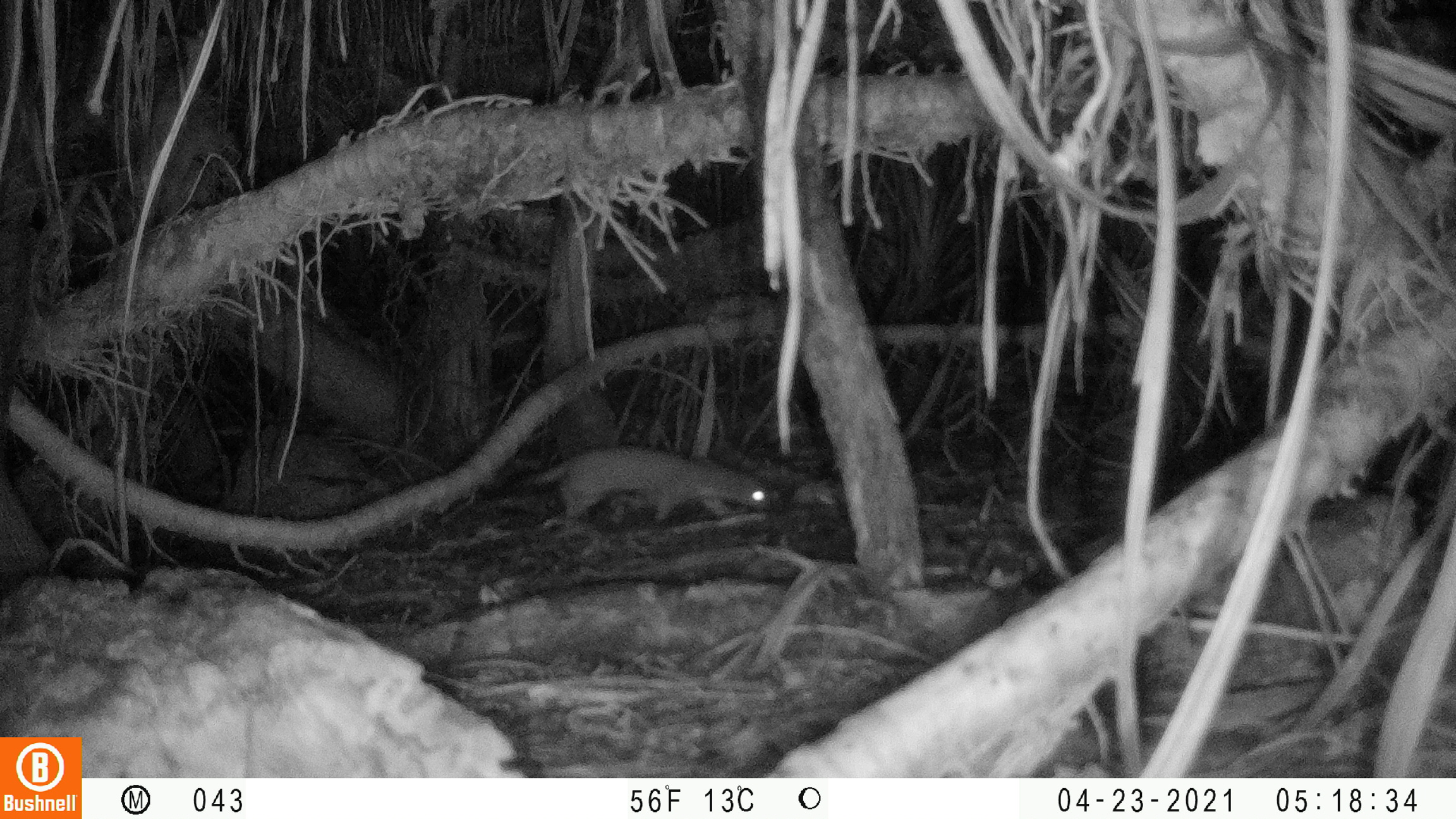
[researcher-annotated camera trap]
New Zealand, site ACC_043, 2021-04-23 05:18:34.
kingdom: Animalia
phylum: Chordata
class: Mammalia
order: Carnivora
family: Mustelidae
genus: Mustela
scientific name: Mustela erminea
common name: stoat